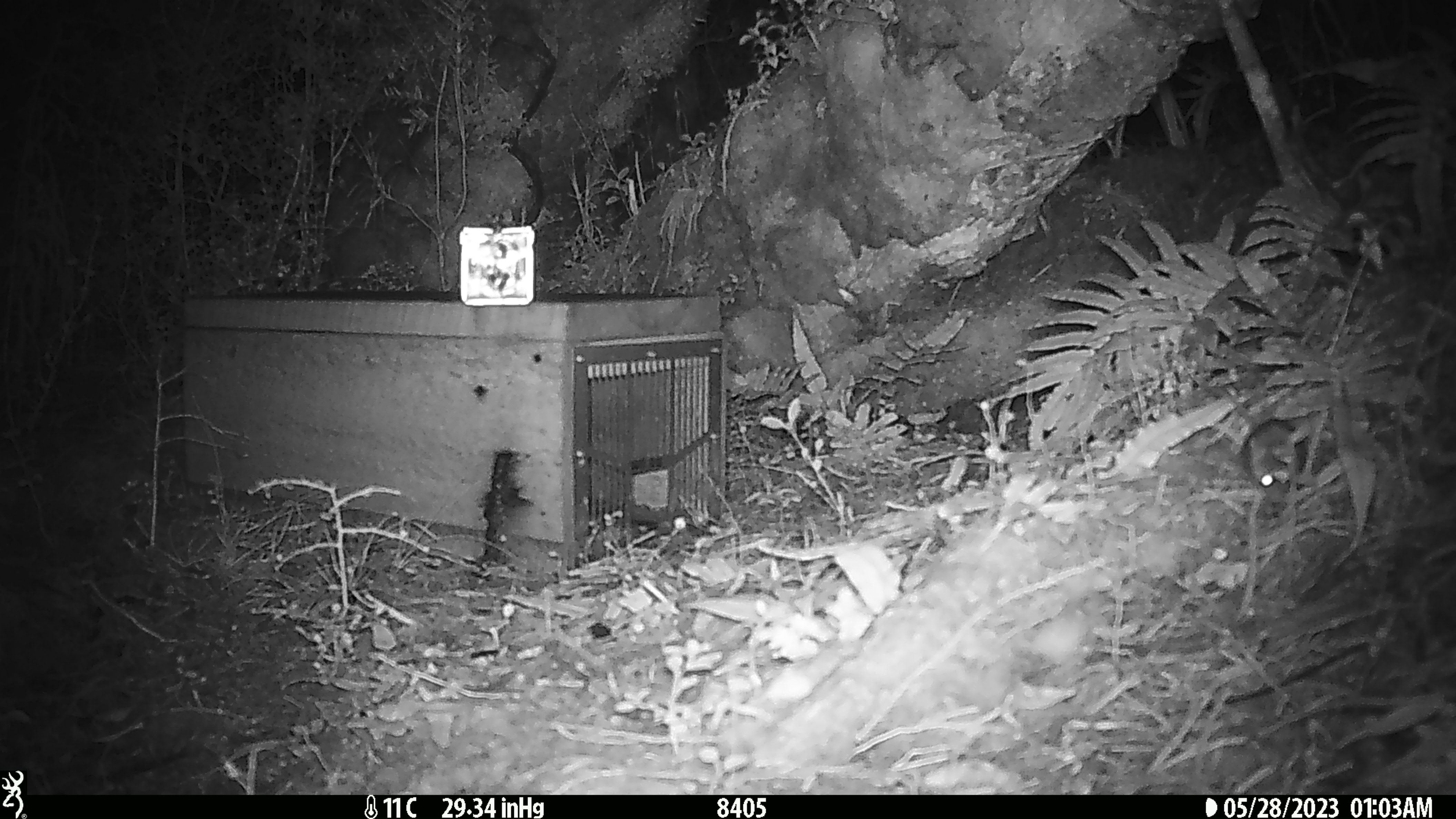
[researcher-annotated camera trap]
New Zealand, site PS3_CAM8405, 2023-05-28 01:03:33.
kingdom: Animalia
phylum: Chordata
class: Mammalia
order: Rodentia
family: Muridae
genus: Mus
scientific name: Mus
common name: mouse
Mouse (Mus).